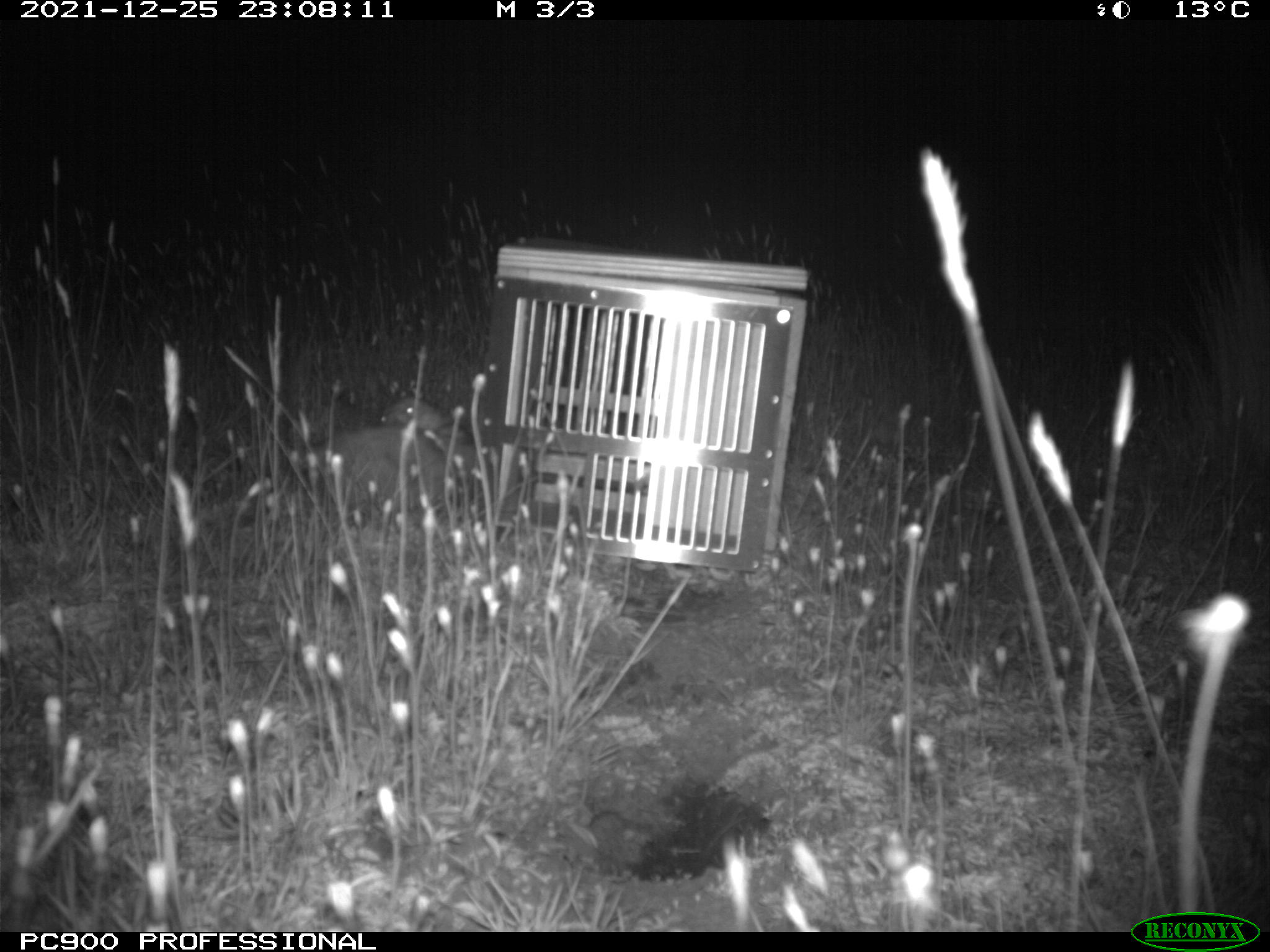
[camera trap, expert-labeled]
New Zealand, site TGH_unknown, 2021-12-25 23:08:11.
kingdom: Animalia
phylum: Chordata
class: Mammalia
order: Carnivora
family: Mustelidae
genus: Mustela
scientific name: Mustela furo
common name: ferret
Ferret (Mustela furo).